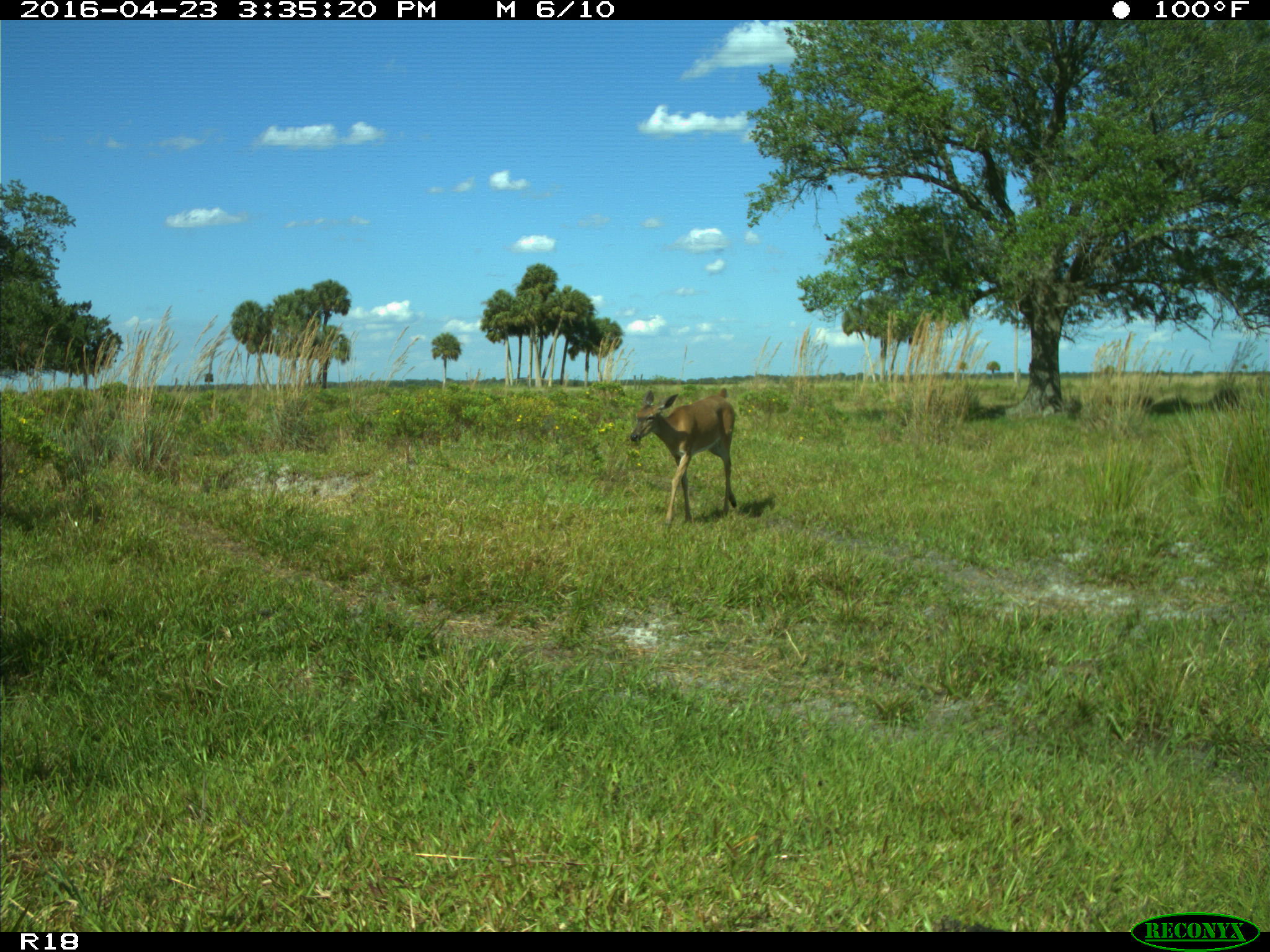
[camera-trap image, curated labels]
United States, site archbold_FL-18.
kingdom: Animalia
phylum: Chordata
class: Mammalia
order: Artiodactyla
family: Bovidae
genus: Bos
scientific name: Bos taurus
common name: domestic cow